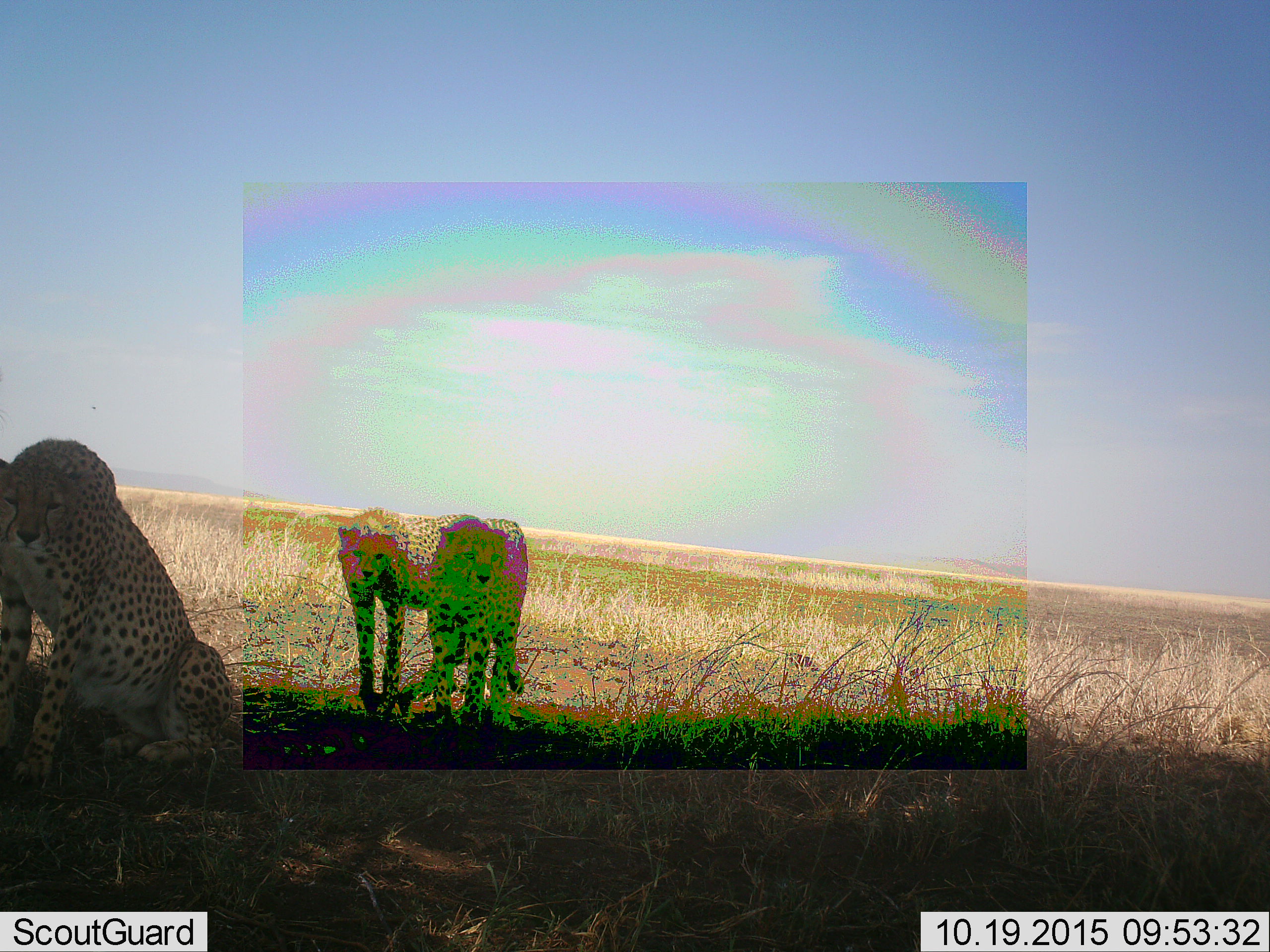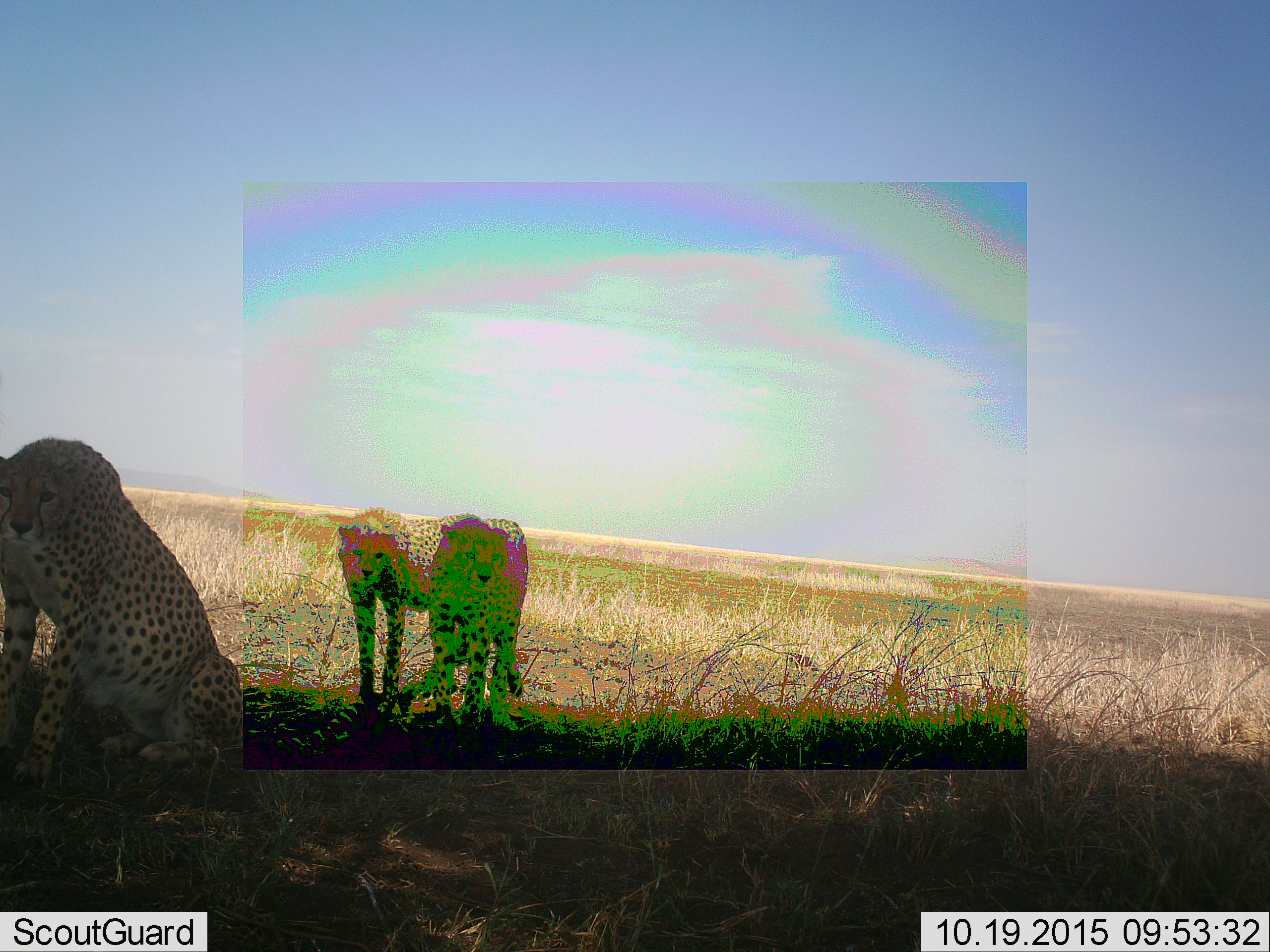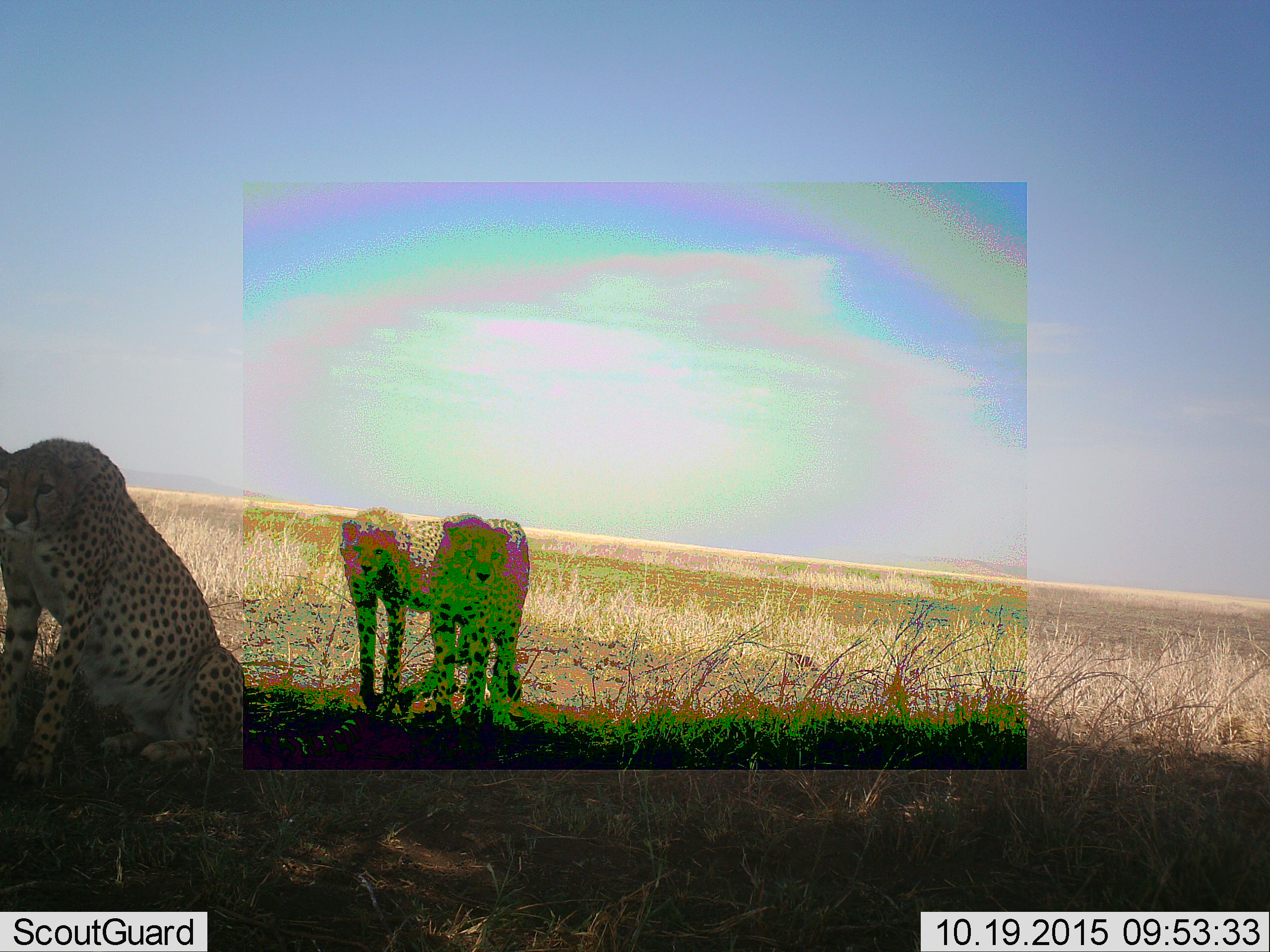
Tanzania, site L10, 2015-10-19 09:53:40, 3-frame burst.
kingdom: Animalia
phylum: Chordata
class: Mammalia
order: Carnivora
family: Felidae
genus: Acinonyx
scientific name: Acinonyx jubatus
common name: cheetah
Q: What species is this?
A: Cheetah (Acinonyx jubatus).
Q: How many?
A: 3.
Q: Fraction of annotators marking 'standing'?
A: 90%.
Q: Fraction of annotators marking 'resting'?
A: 70%.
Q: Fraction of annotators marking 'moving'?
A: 10%.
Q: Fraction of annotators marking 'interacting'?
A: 0%.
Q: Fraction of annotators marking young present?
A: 40%.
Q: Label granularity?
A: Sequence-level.